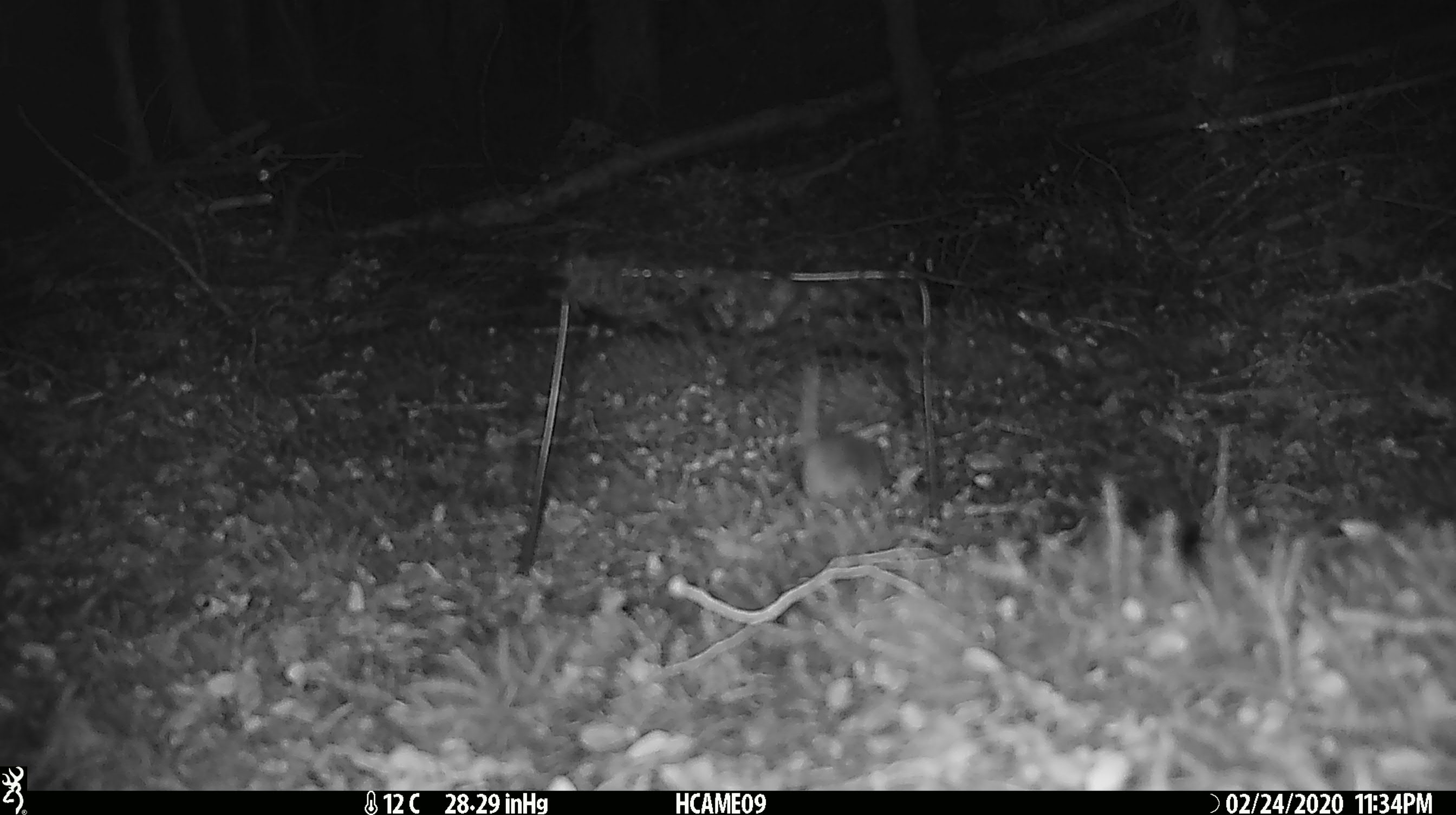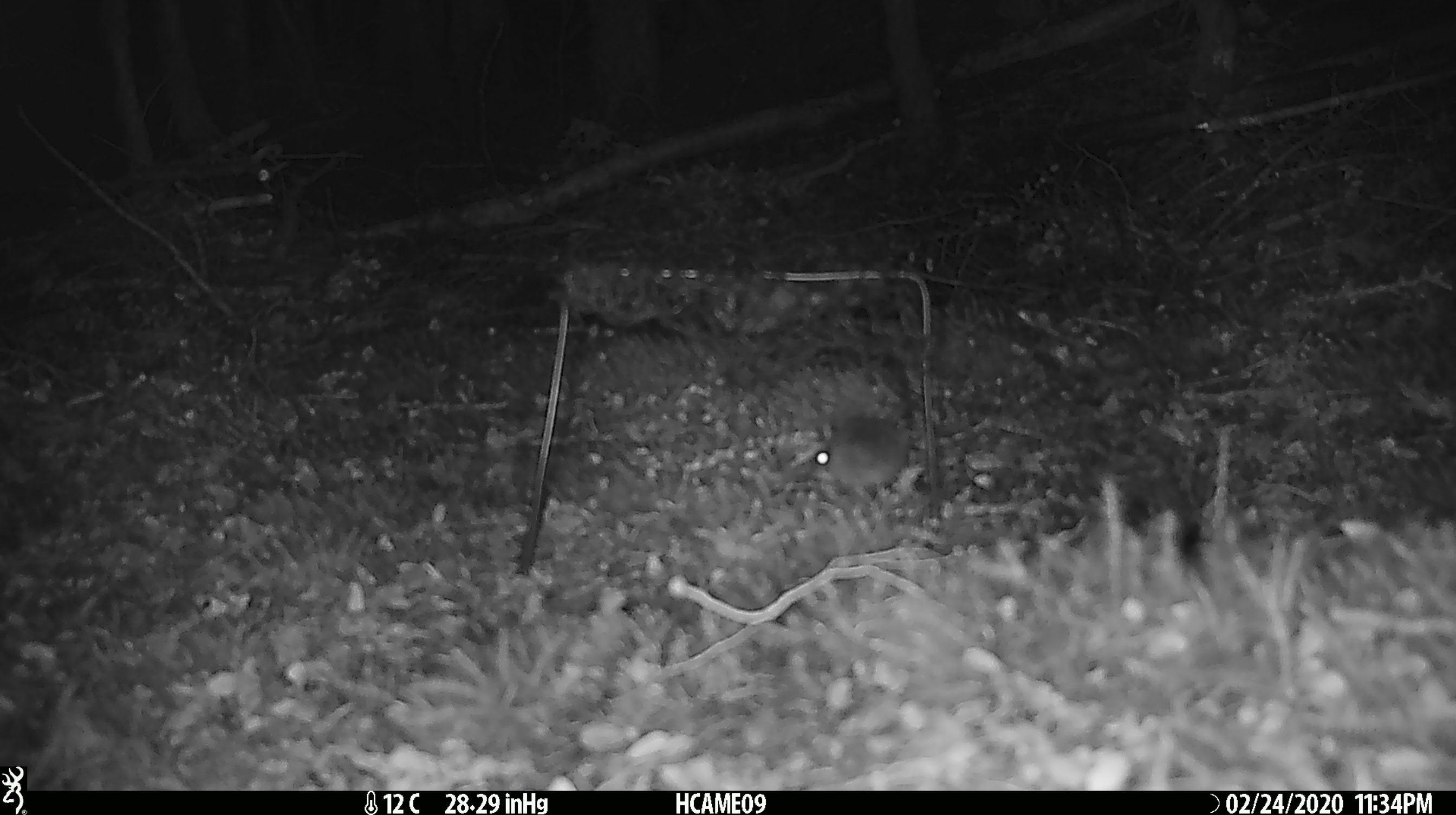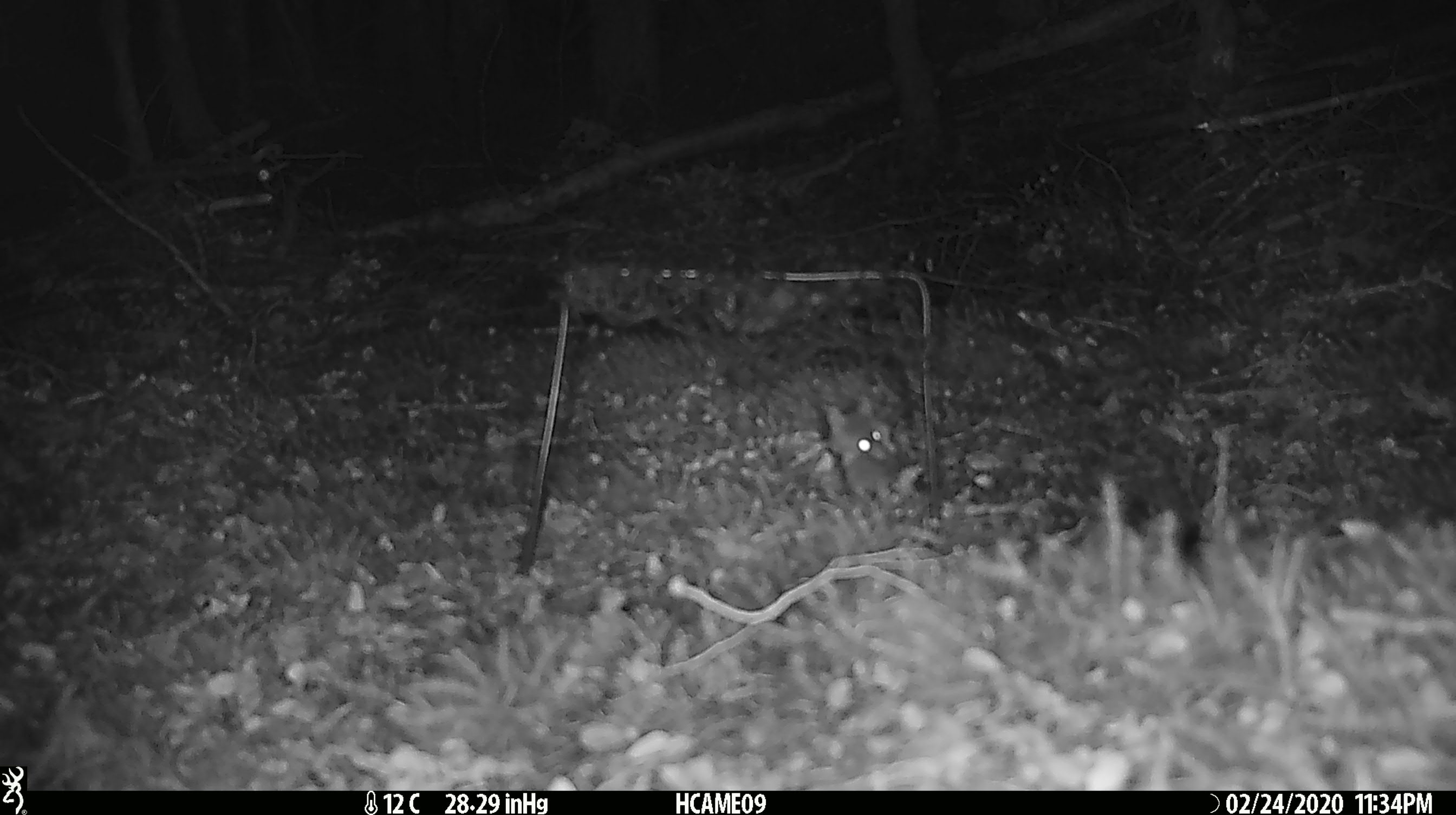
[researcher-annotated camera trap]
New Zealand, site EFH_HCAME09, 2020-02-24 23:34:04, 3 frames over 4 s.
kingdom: Animalia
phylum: Chordata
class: Mammalia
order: Rodentia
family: Muridae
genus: Mus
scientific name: Mus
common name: mouse